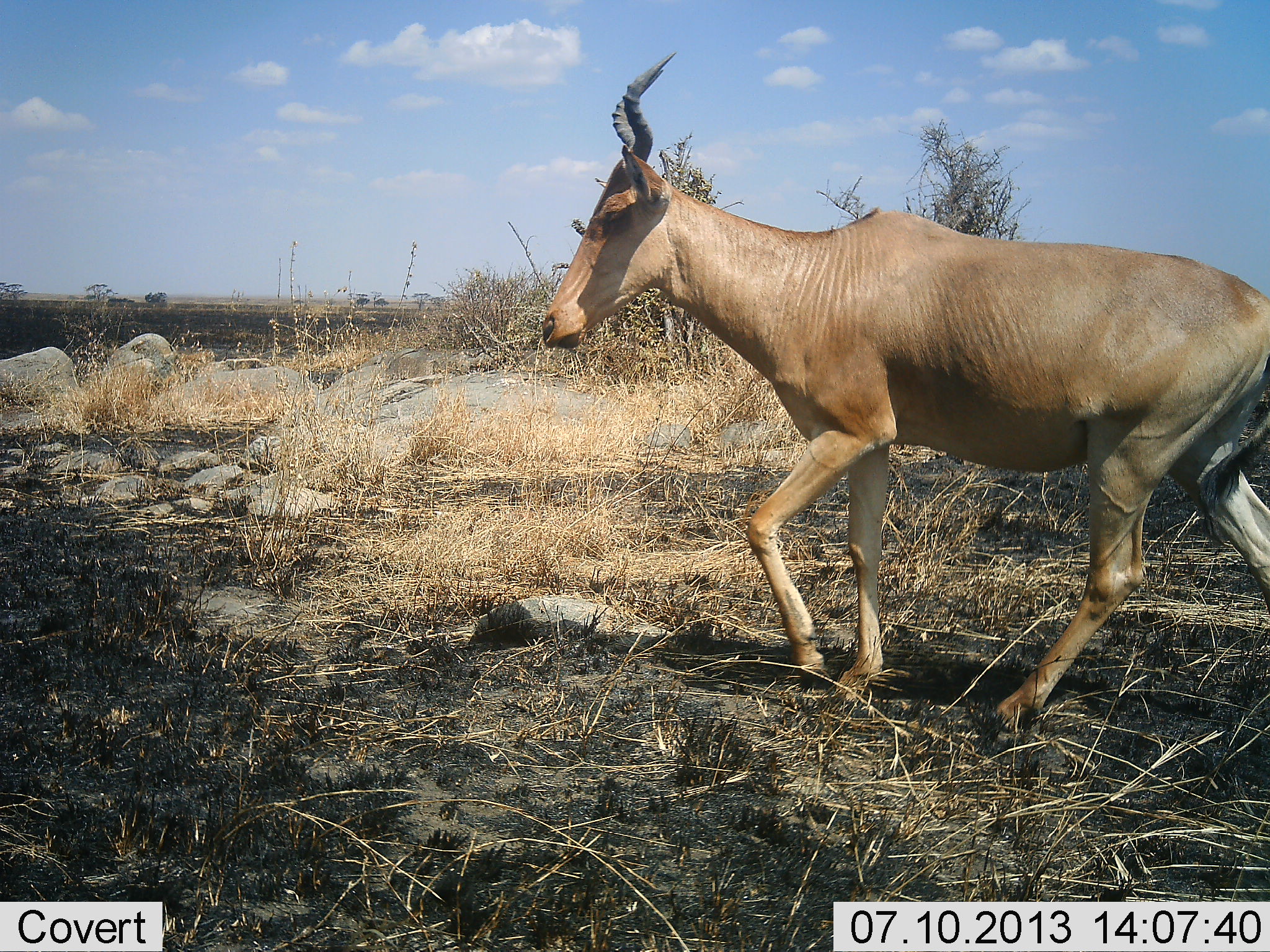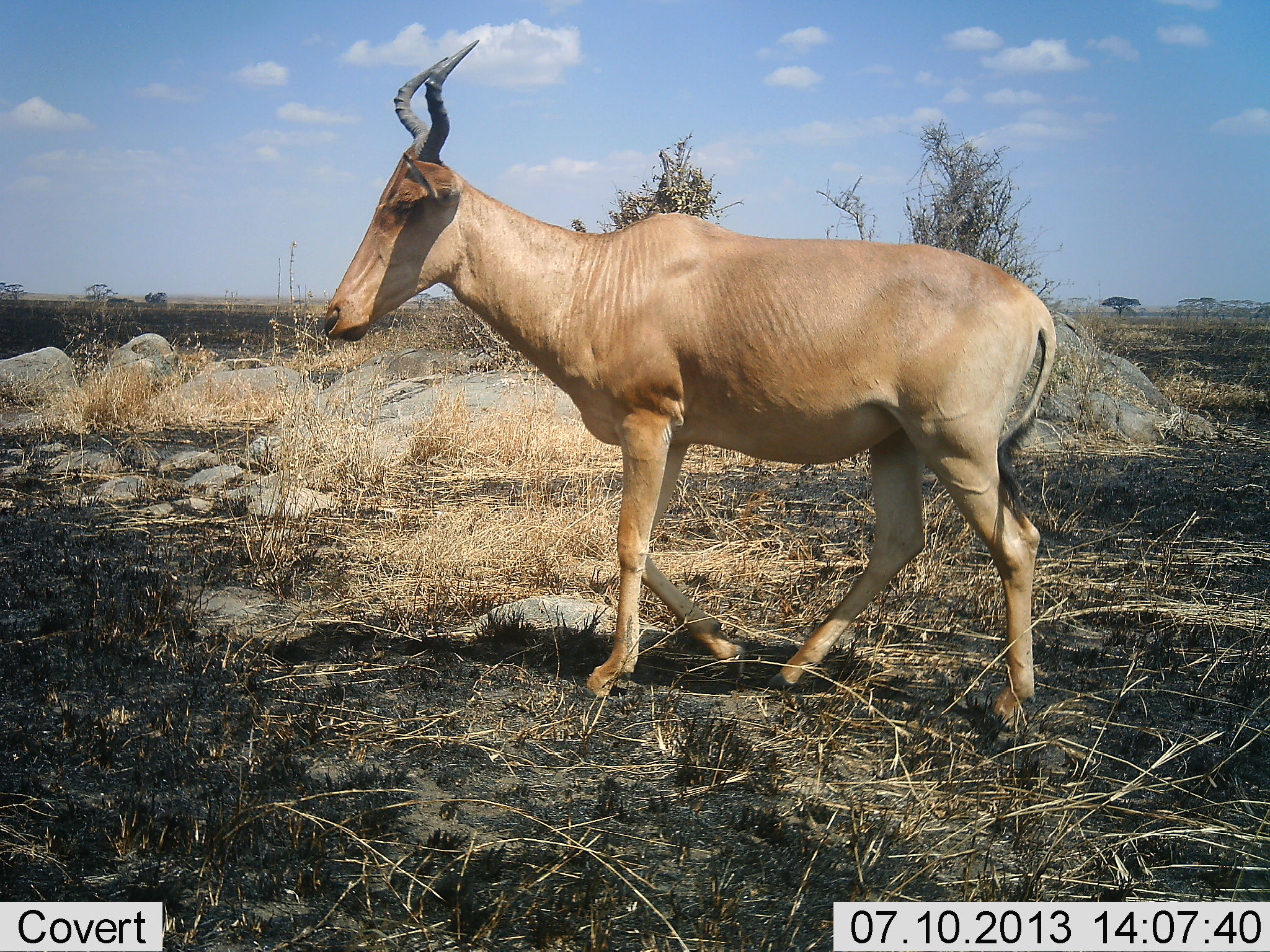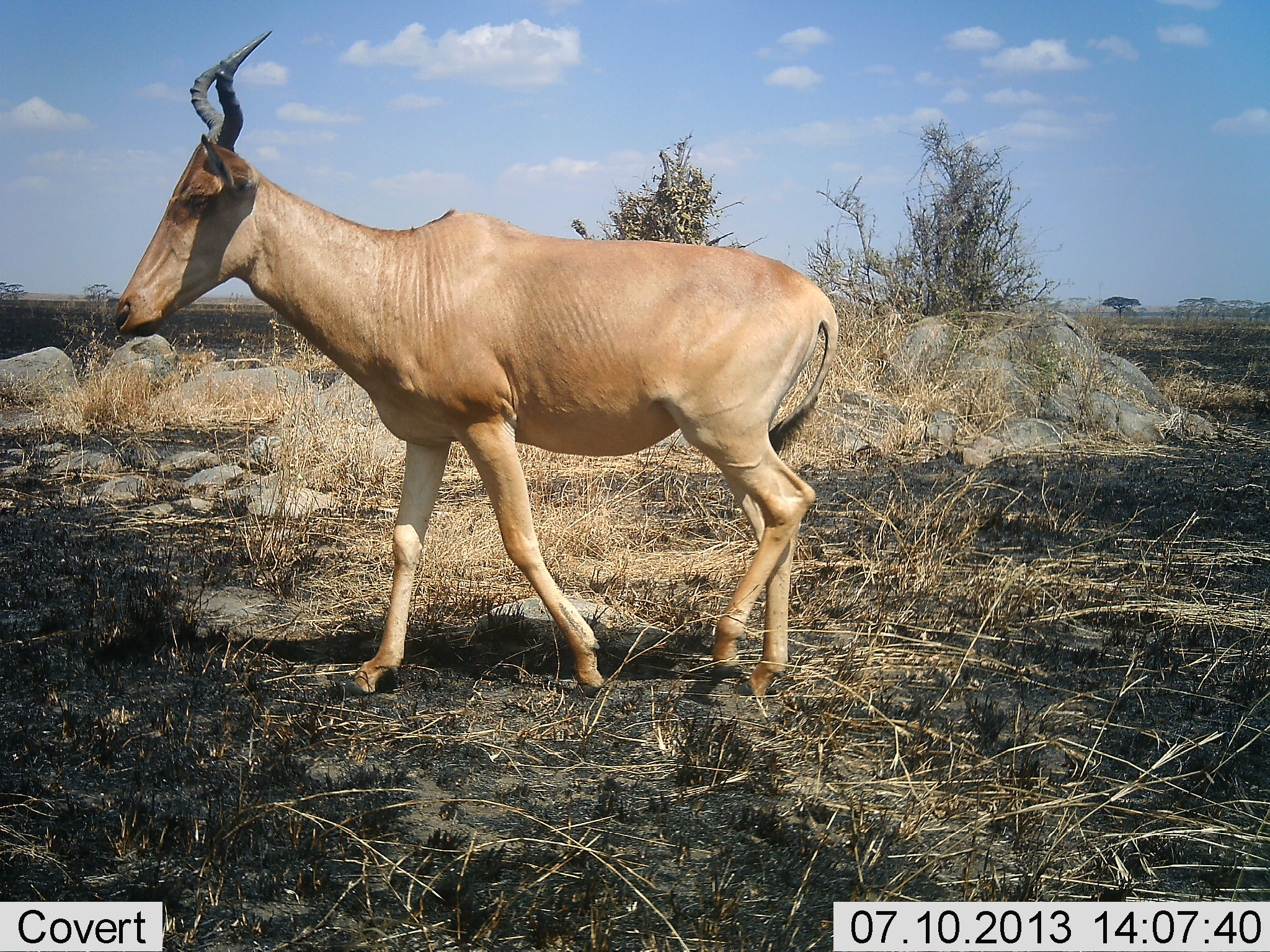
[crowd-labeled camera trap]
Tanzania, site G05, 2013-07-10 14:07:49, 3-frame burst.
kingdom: Animalia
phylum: Chordata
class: Mammalia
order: Artiodactyla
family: Bovidae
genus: Alcelaphus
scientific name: Alcelaphus buselaphus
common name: hartebeest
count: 1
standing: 0%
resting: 0%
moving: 100%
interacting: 0%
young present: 0%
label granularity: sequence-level